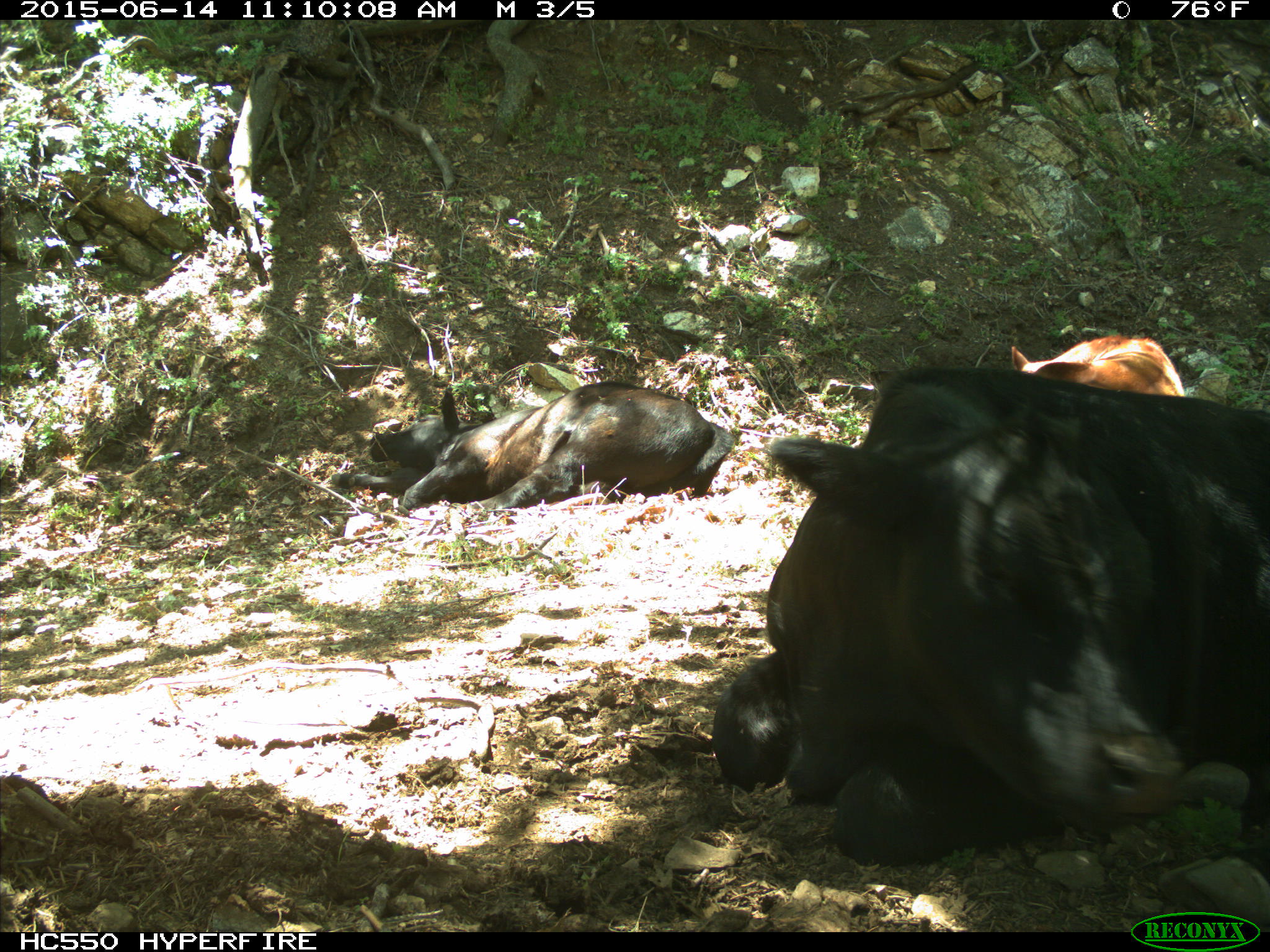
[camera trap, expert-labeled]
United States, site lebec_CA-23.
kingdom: Animalia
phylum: Chordata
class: Mammalia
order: Artiodactyla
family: Bovidae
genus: Bos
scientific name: Bos taurus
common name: domestic cow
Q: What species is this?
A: Bos taurus (domestic cow).